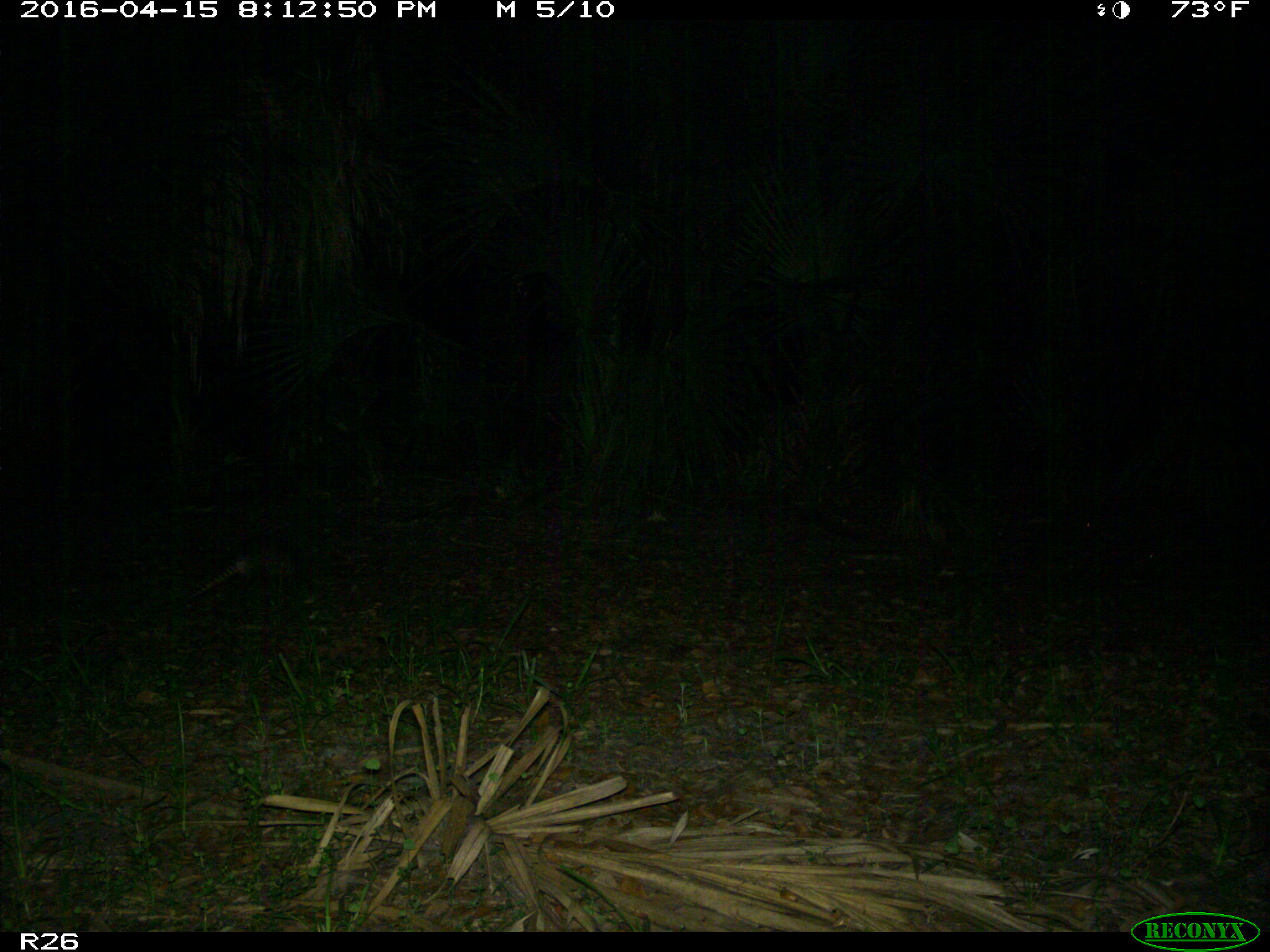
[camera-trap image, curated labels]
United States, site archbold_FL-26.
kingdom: Animalia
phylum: Chordata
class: Mammalia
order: Cingulata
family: Dasypodidae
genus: Dasypus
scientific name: Dasypus novemcinctus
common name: nine-banded armadillo